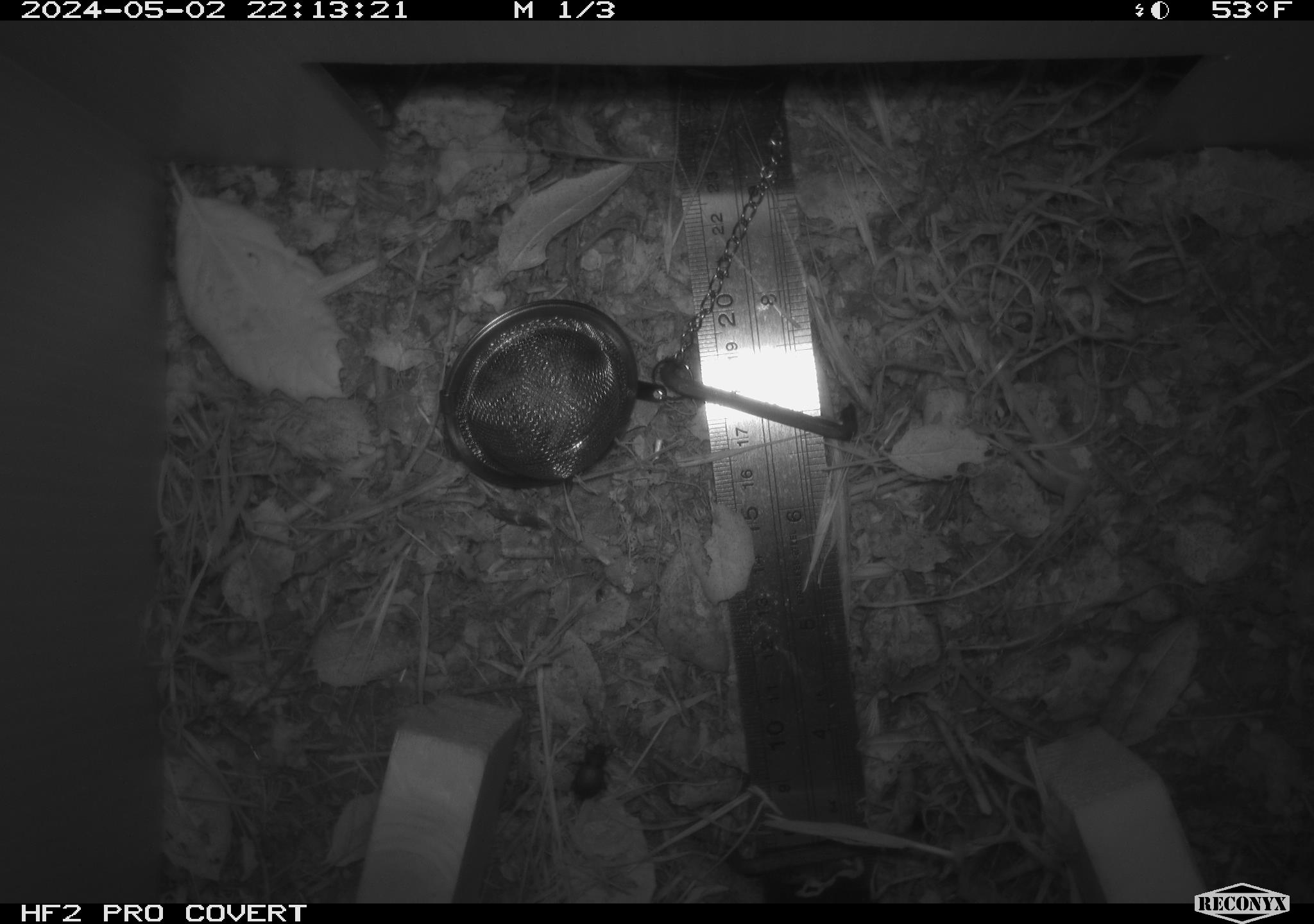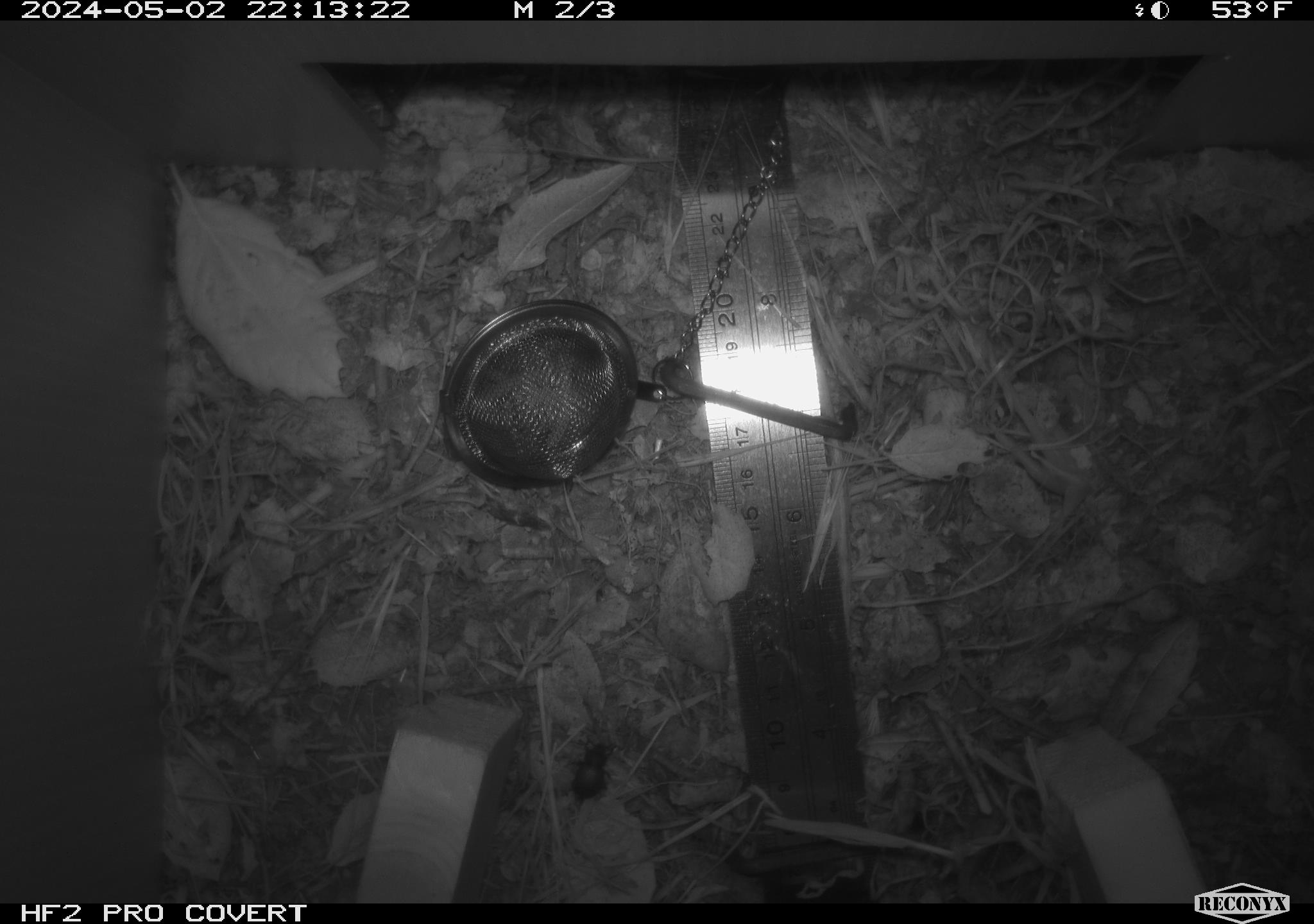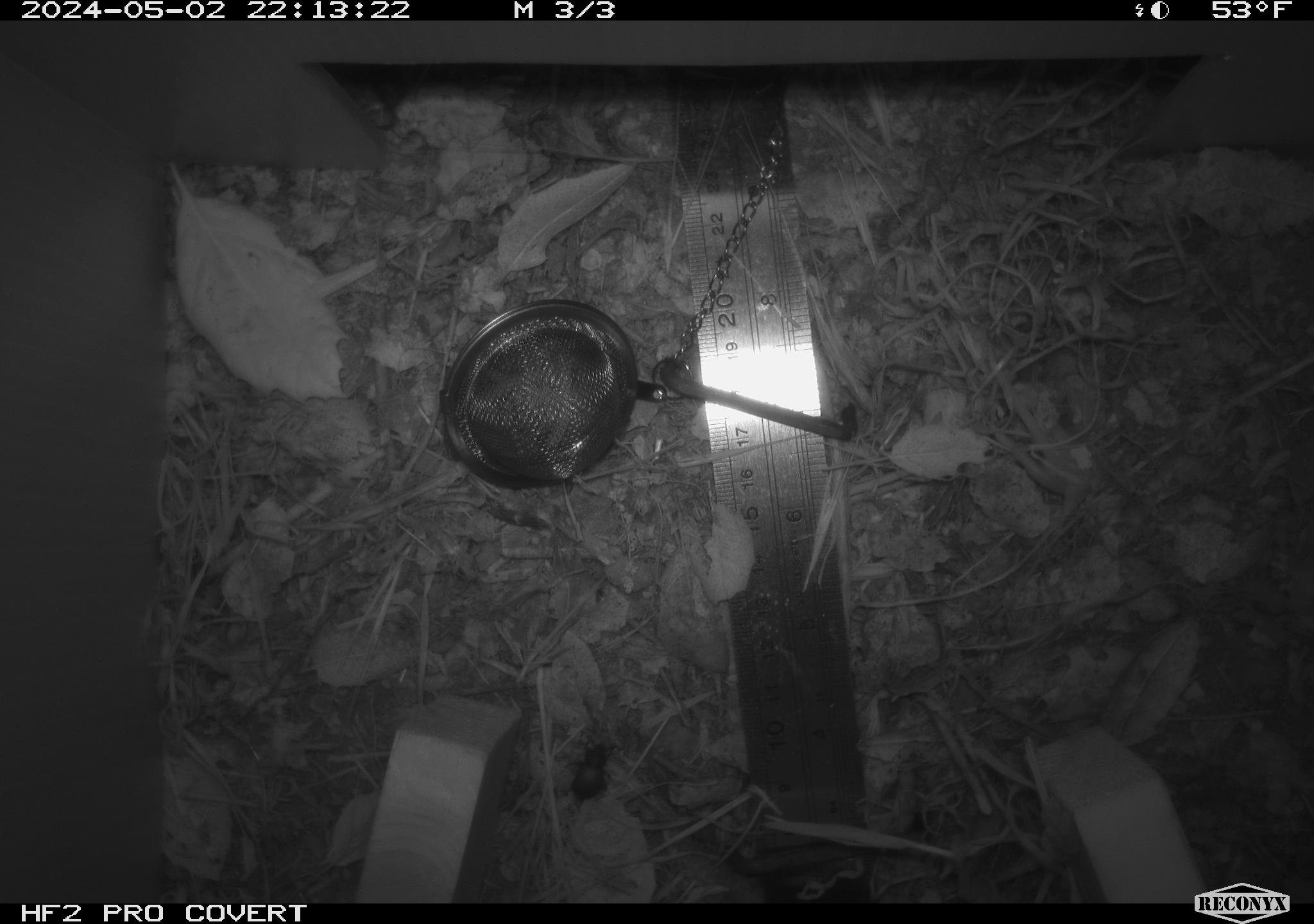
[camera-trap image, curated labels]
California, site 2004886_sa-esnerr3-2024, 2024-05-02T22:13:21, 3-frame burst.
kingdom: Animalia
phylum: Arthropoda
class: Insecta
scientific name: Insecta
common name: insect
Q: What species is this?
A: Insect (Insecta).